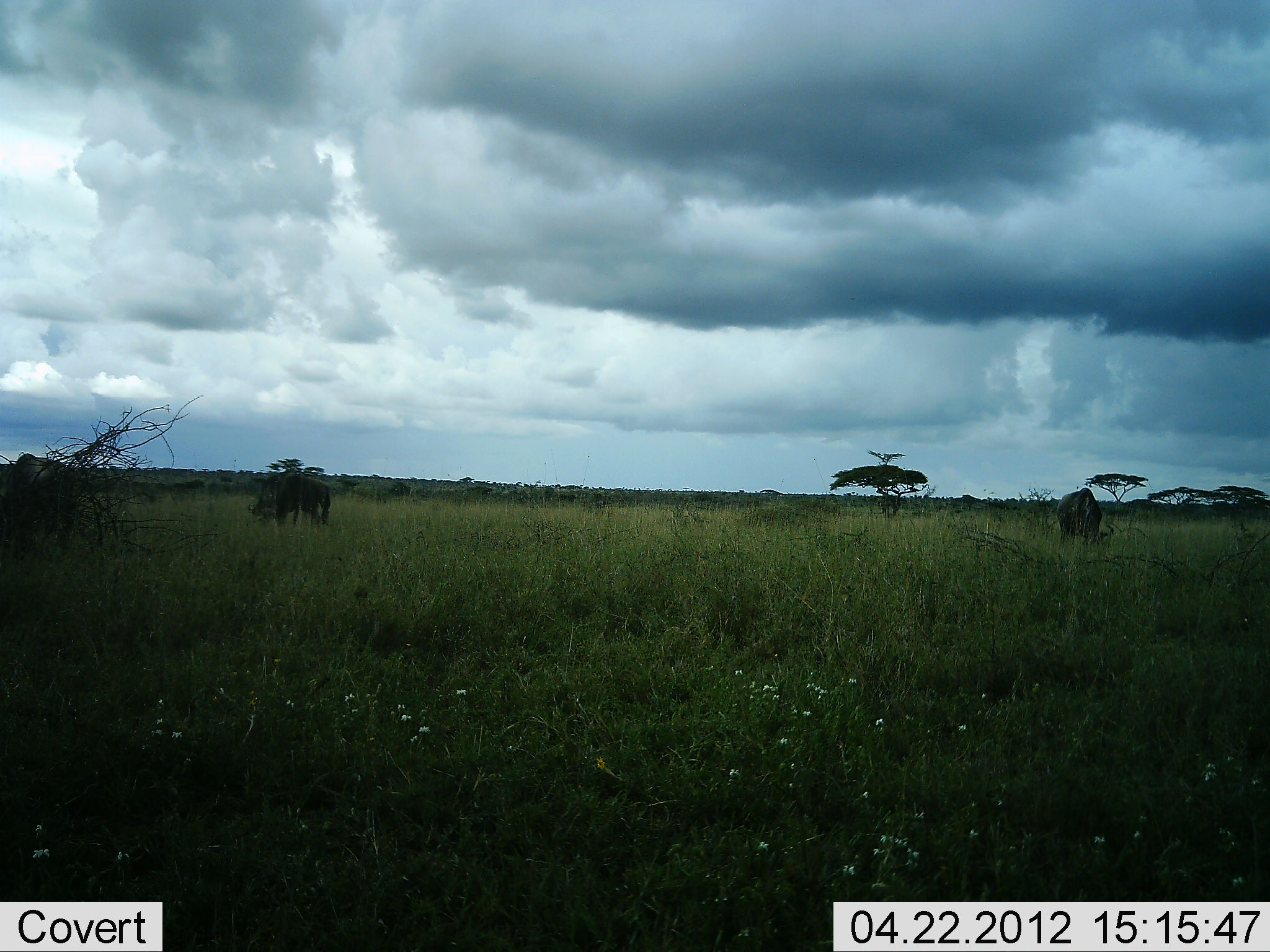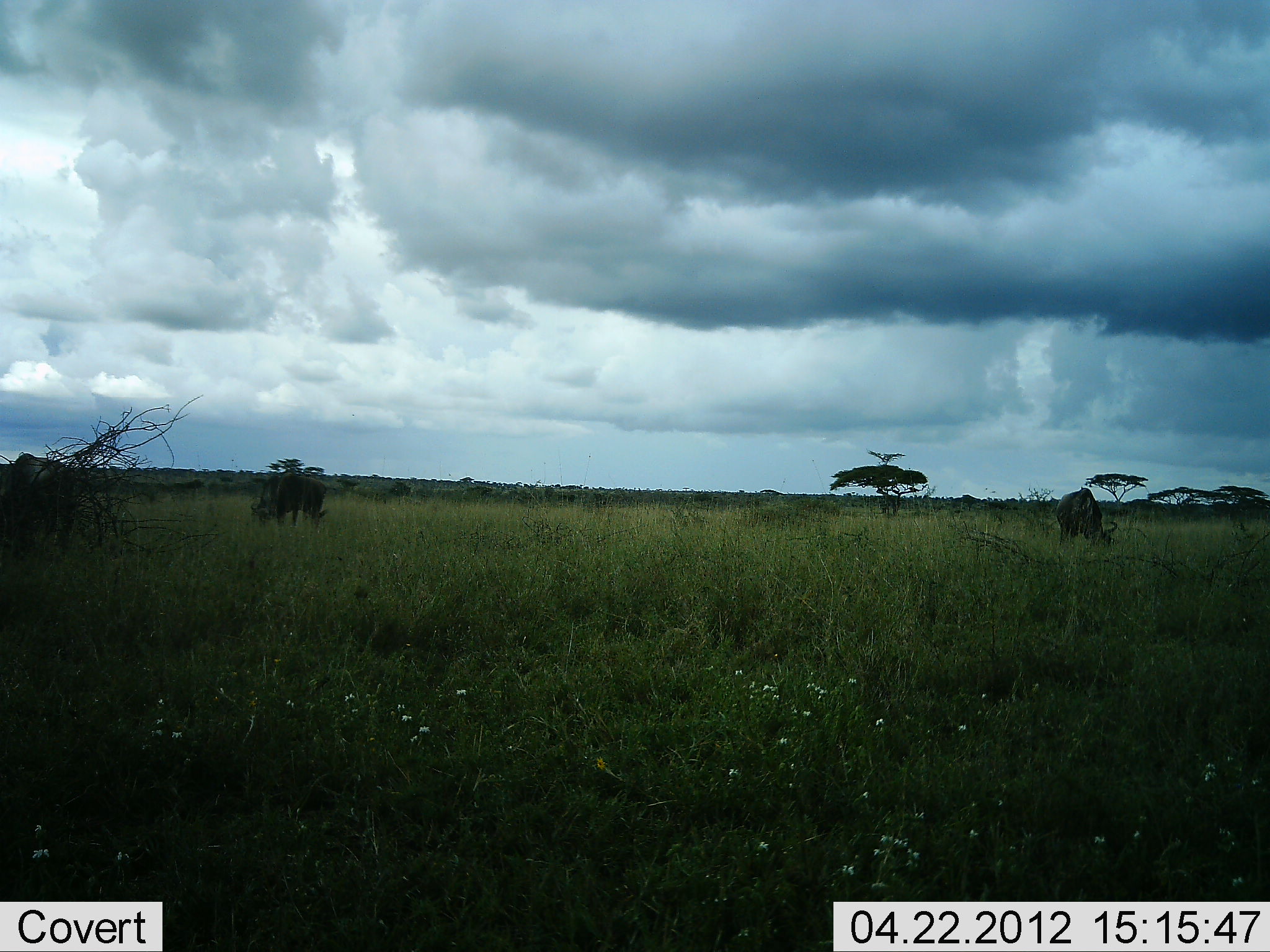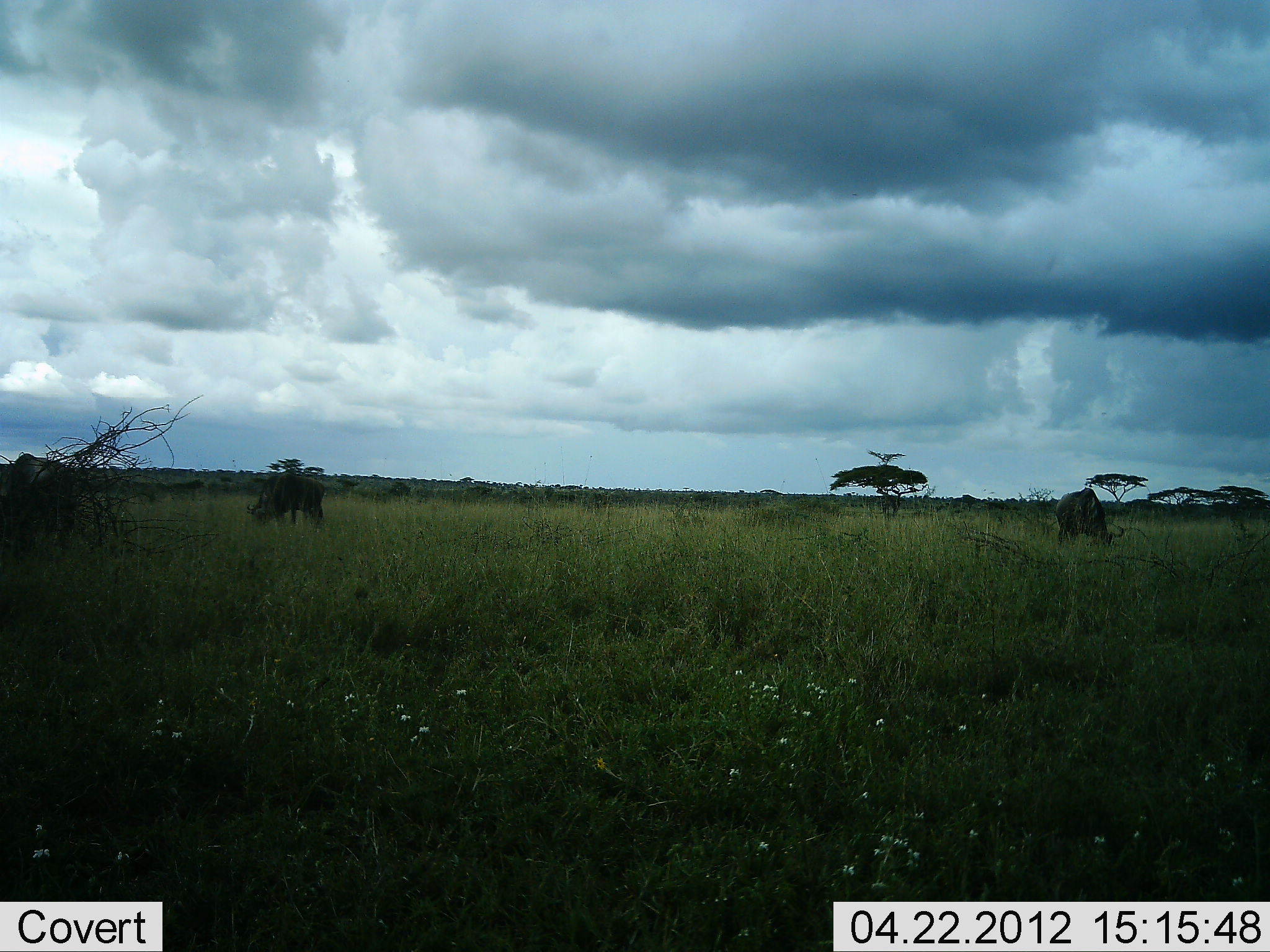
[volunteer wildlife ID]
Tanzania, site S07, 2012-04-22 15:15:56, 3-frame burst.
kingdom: Animalia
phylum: Chordata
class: Mammalia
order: Artiodactyla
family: Bovidae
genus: Connochaetes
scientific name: Connochaetes taurinus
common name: blue wildebeest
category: wildebeest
Wildebeest (blue wildebeest) (Connochaetes taurinus), count 2. Behavior (volunteer vote fractions): standing 45%, resting 0%, moving 9%, interacting 0%. Young present (vote fraction): 0%. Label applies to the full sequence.